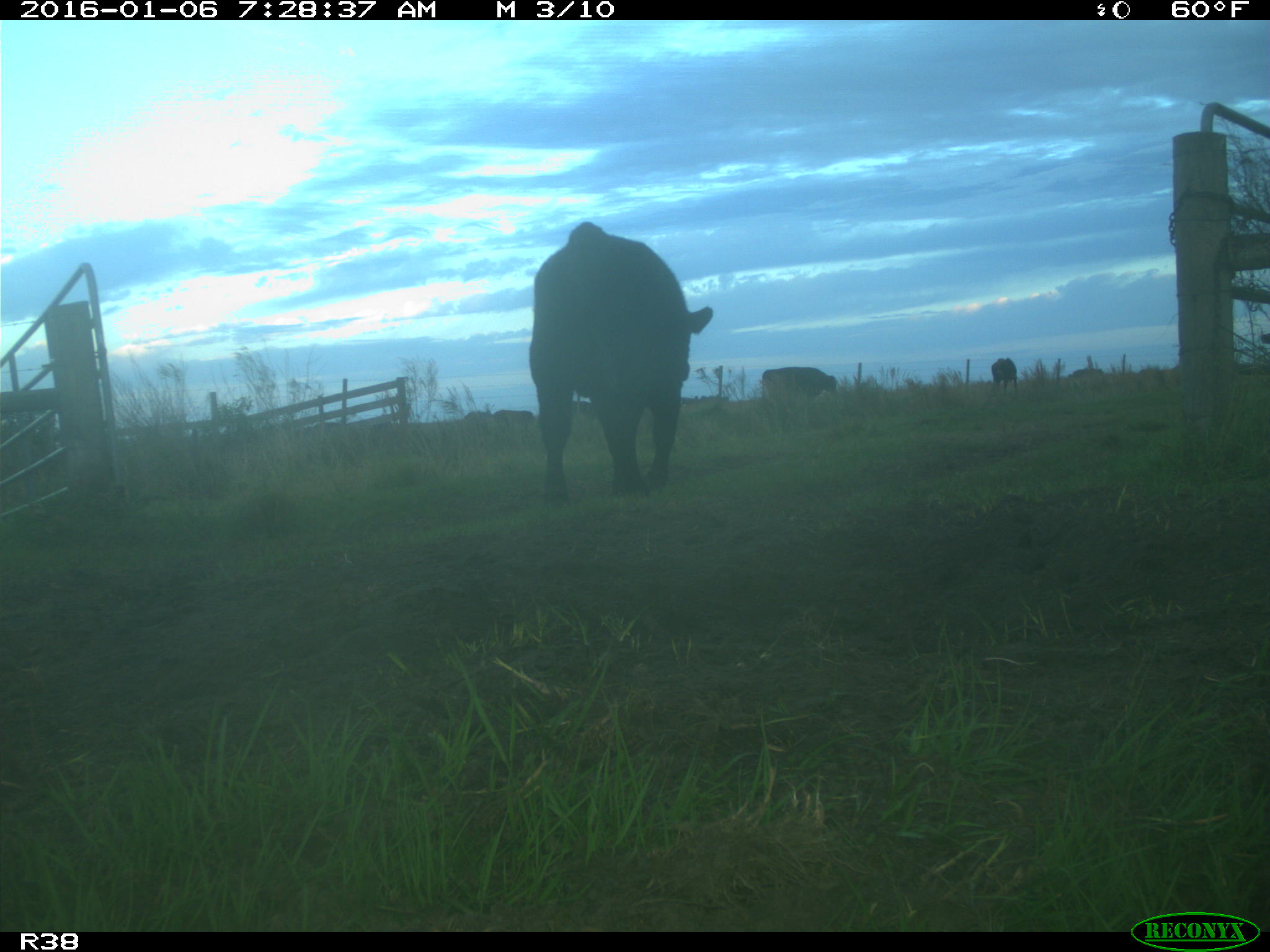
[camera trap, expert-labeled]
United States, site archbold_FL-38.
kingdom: Animalia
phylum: Chordata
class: Mammalia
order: Artiodactyla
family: Bovidae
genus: Bos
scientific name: Bos taurus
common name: domestic cow